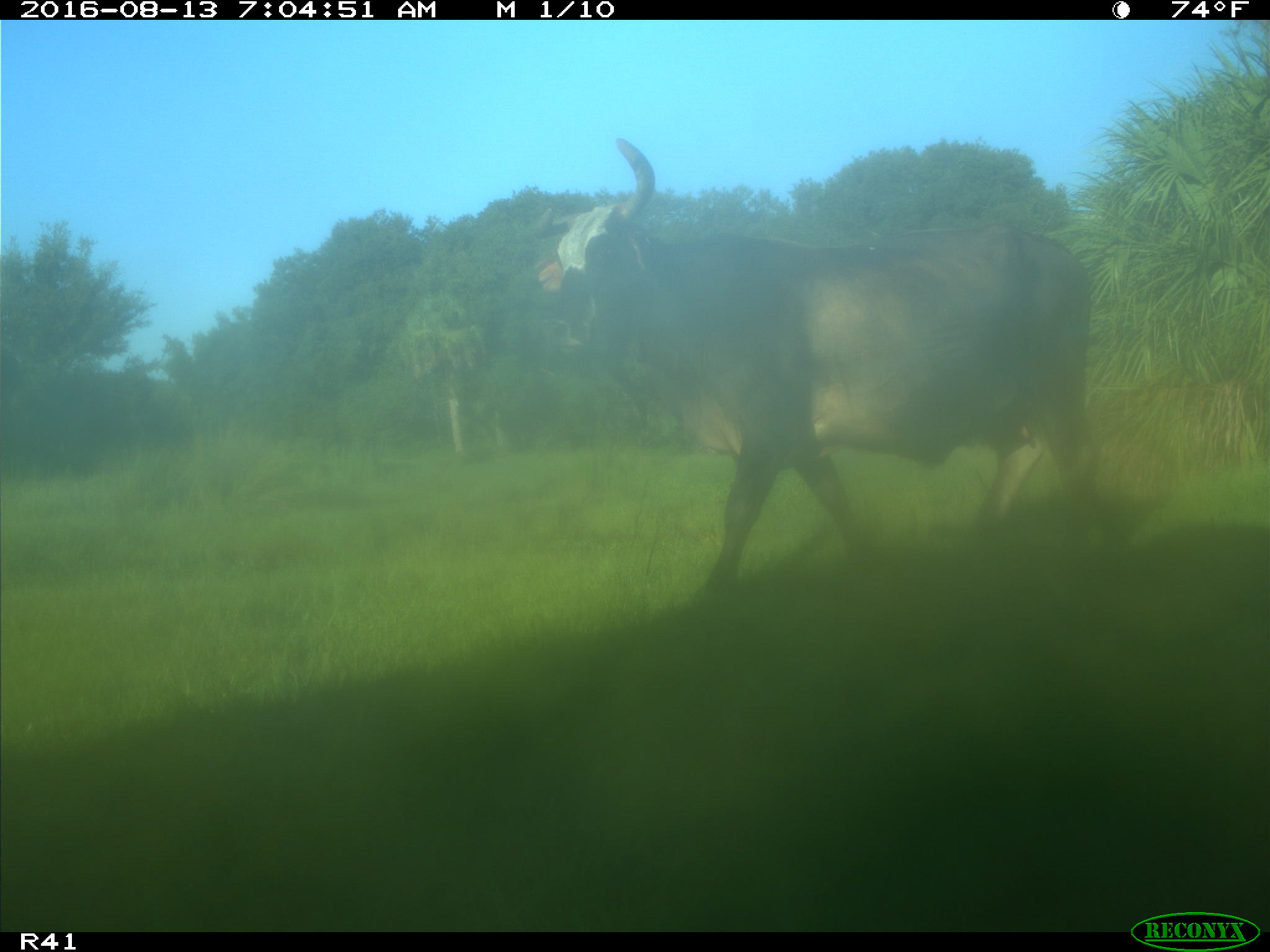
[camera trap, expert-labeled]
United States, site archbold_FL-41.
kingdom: Animalia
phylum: Chordata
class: Mammalia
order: Artiodactyla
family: Bovidae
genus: Bos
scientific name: Bos taurus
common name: domestic cow